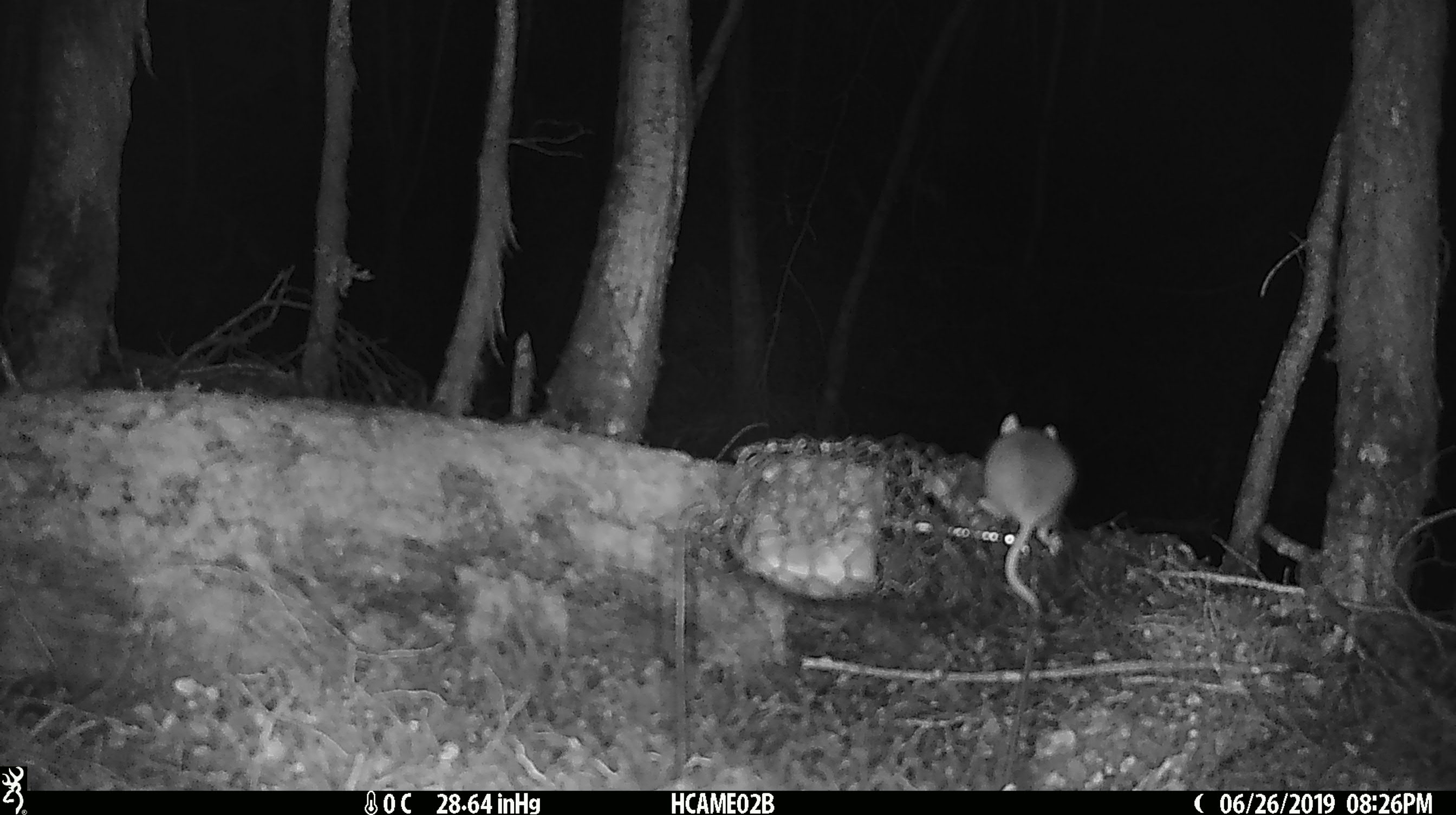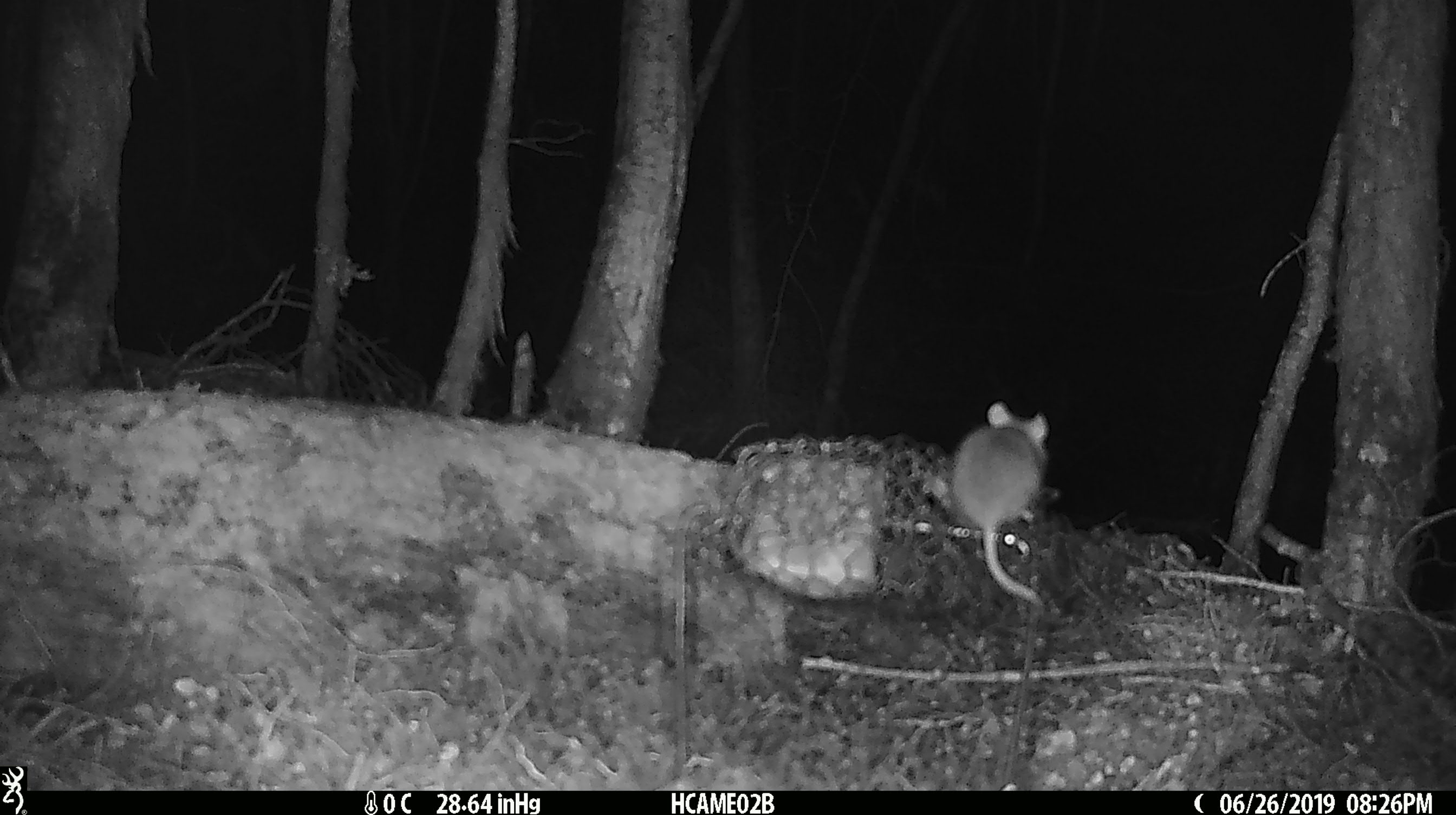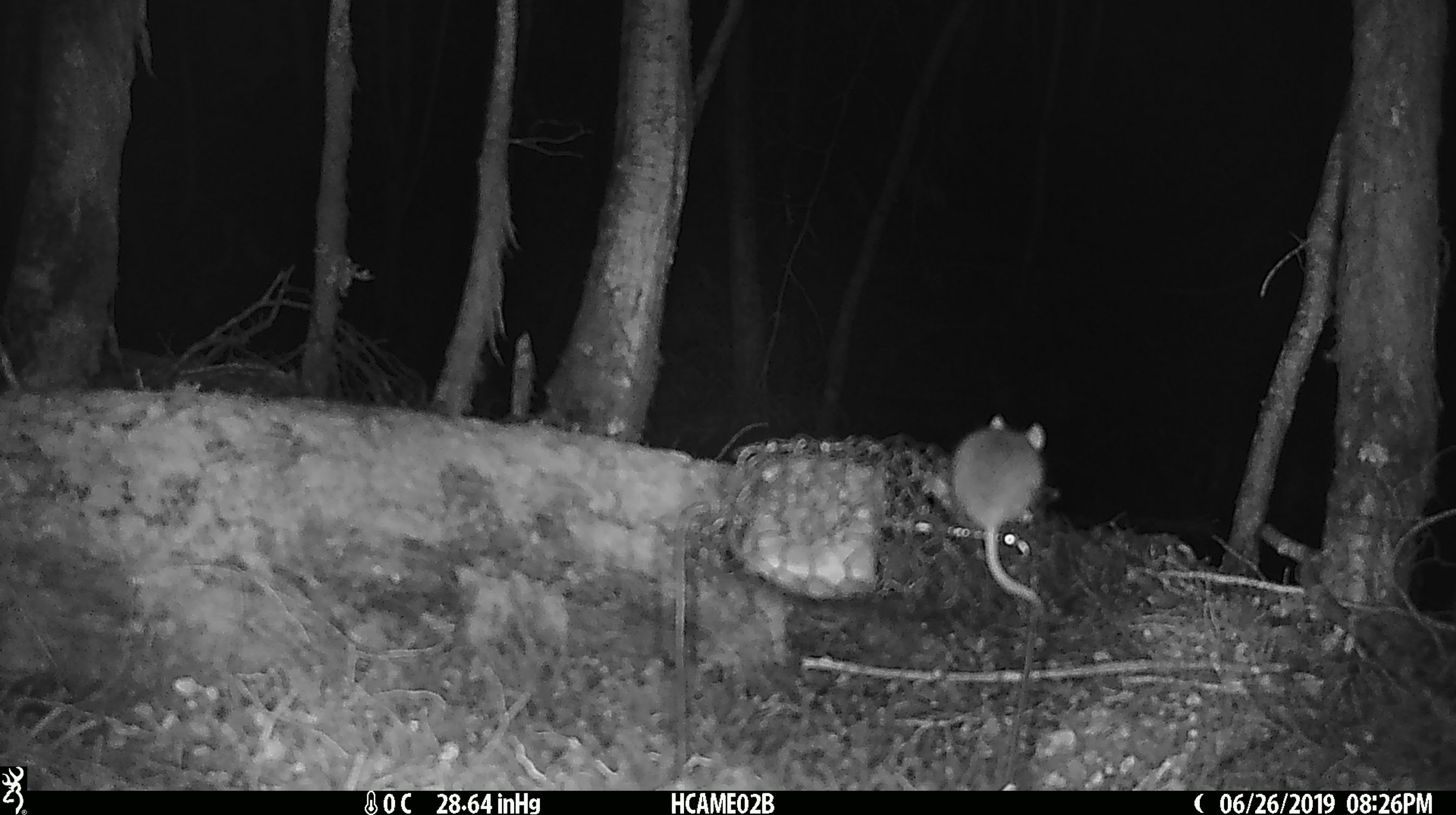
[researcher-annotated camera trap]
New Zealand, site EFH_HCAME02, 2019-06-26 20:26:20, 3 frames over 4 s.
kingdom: Animalia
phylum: Chordata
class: Mammalia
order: Rodentia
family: Muridae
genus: Mus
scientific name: Mus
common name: mouse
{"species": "mouse (Mus)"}